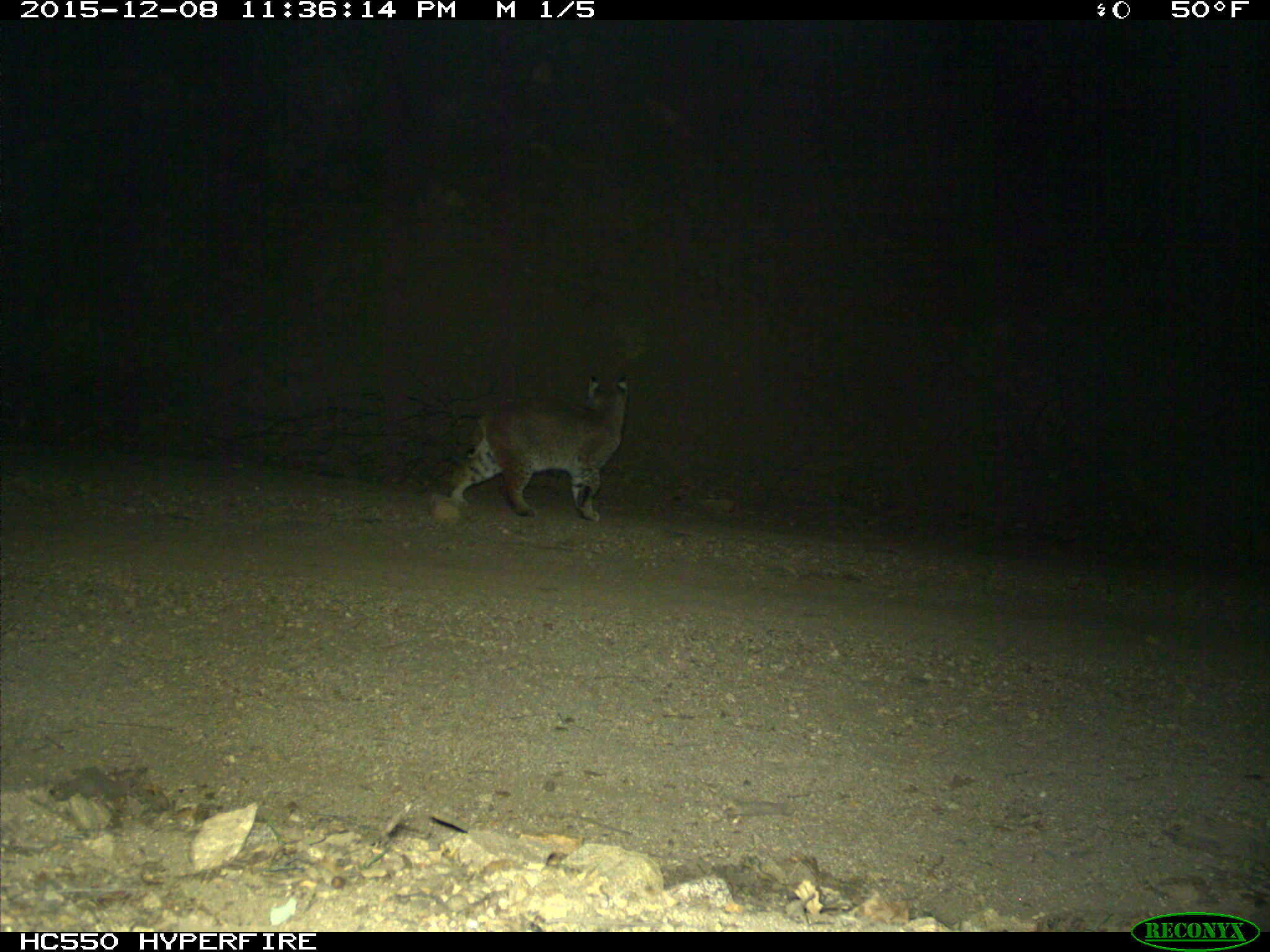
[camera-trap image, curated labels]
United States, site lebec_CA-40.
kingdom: Animalia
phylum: Chordata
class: Mammalia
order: Carnivora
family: Felidae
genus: Lynx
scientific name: Lynx rufus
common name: bobcat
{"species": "Lynx rufus (bobcat)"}